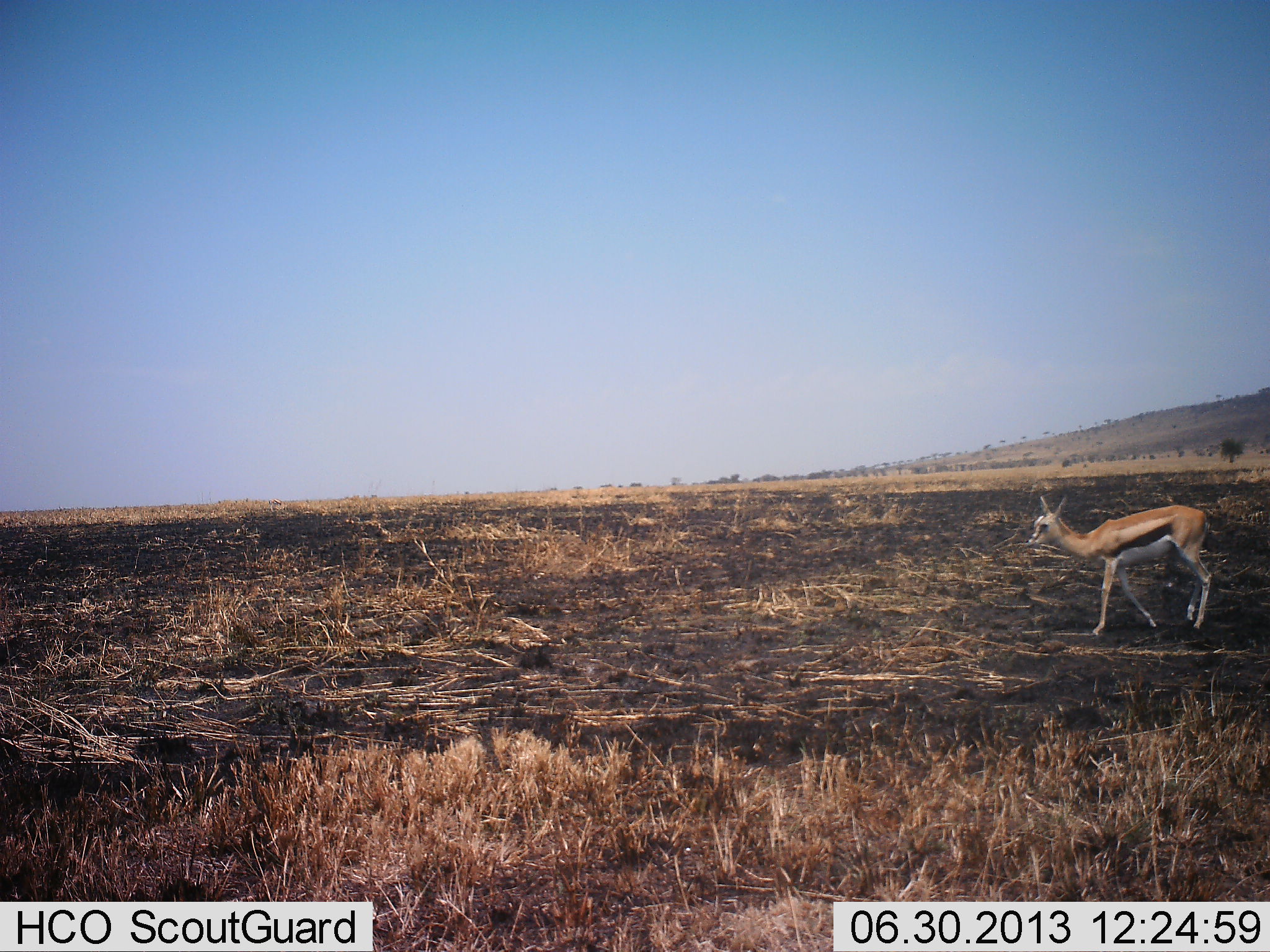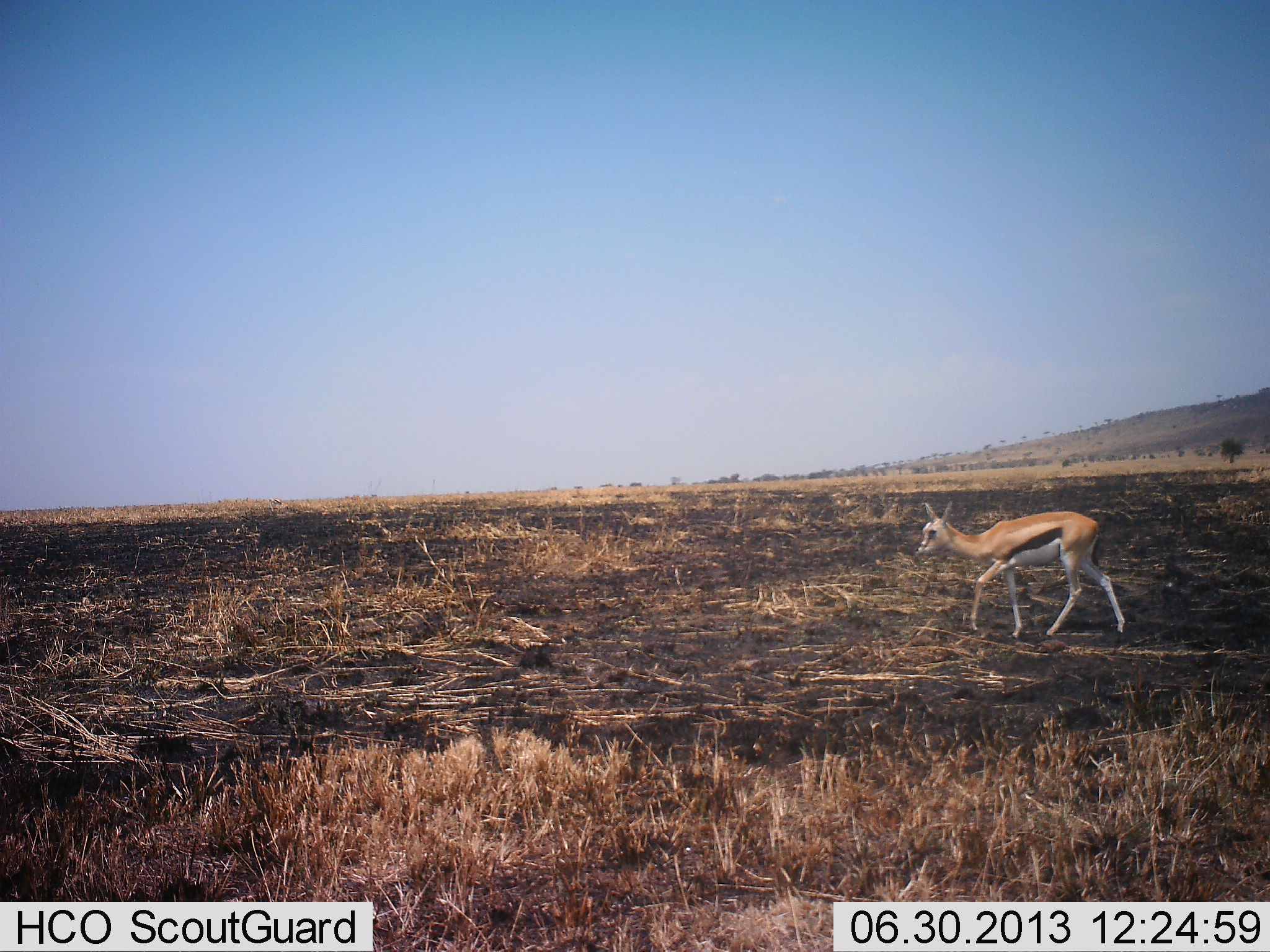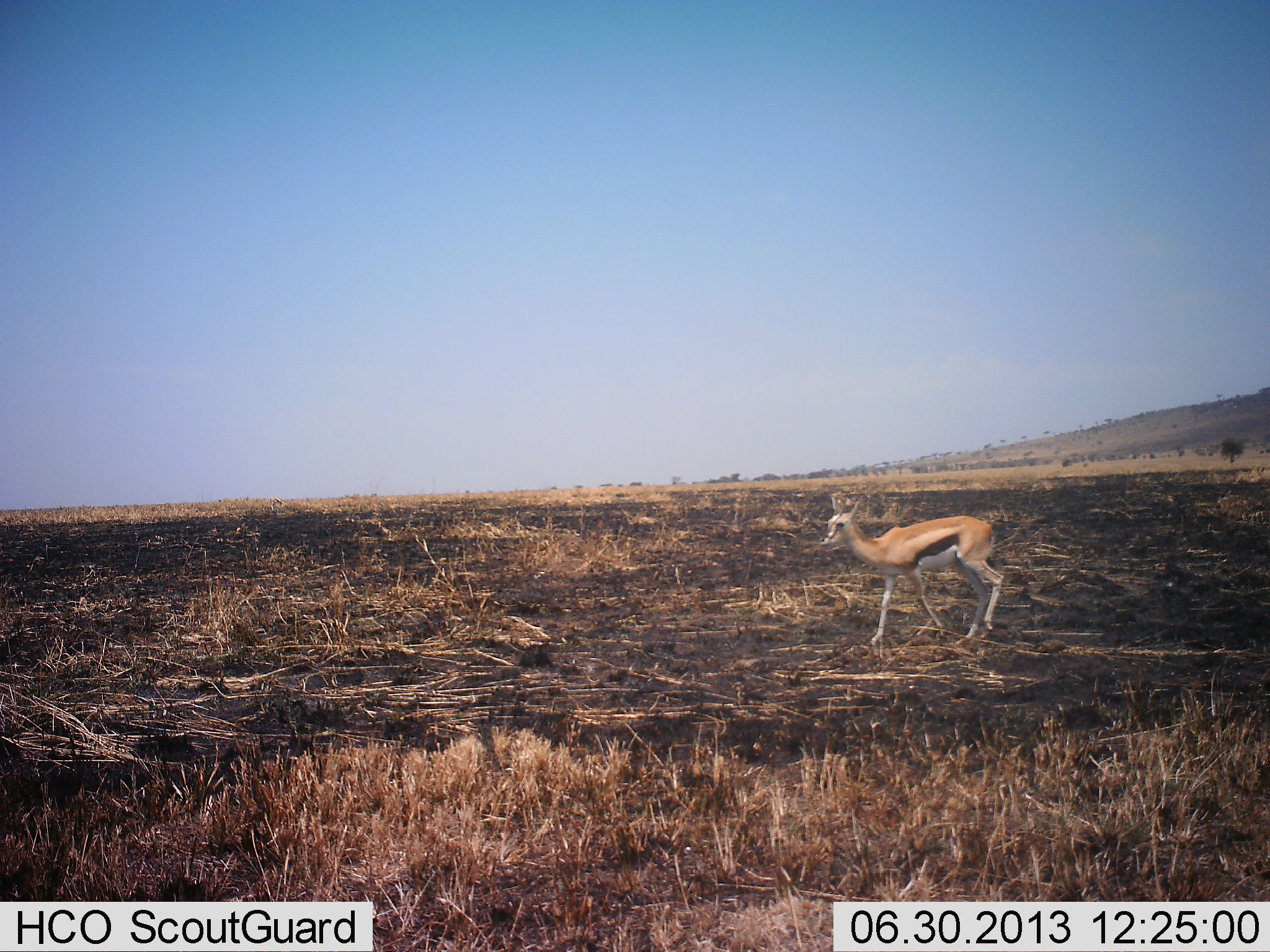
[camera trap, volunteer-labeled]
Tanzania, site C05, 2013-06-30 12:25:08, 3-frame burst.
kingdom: Animalia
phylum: Chordata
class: Mammalia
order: Artiodactyla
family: Bovidae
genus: Eudorcas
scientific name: Eudorcas thomsonii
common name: thomson's gazelle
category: gazellethomsons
Gazellethomsons (thomson's gazelle) (Eudorcas thomsonii), count 1. Behavior (volunteer vote fractions): standing 12%, resting 0%, moving 92%, interacting 0%. Young present (vote fraction): 12%. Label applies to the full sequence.